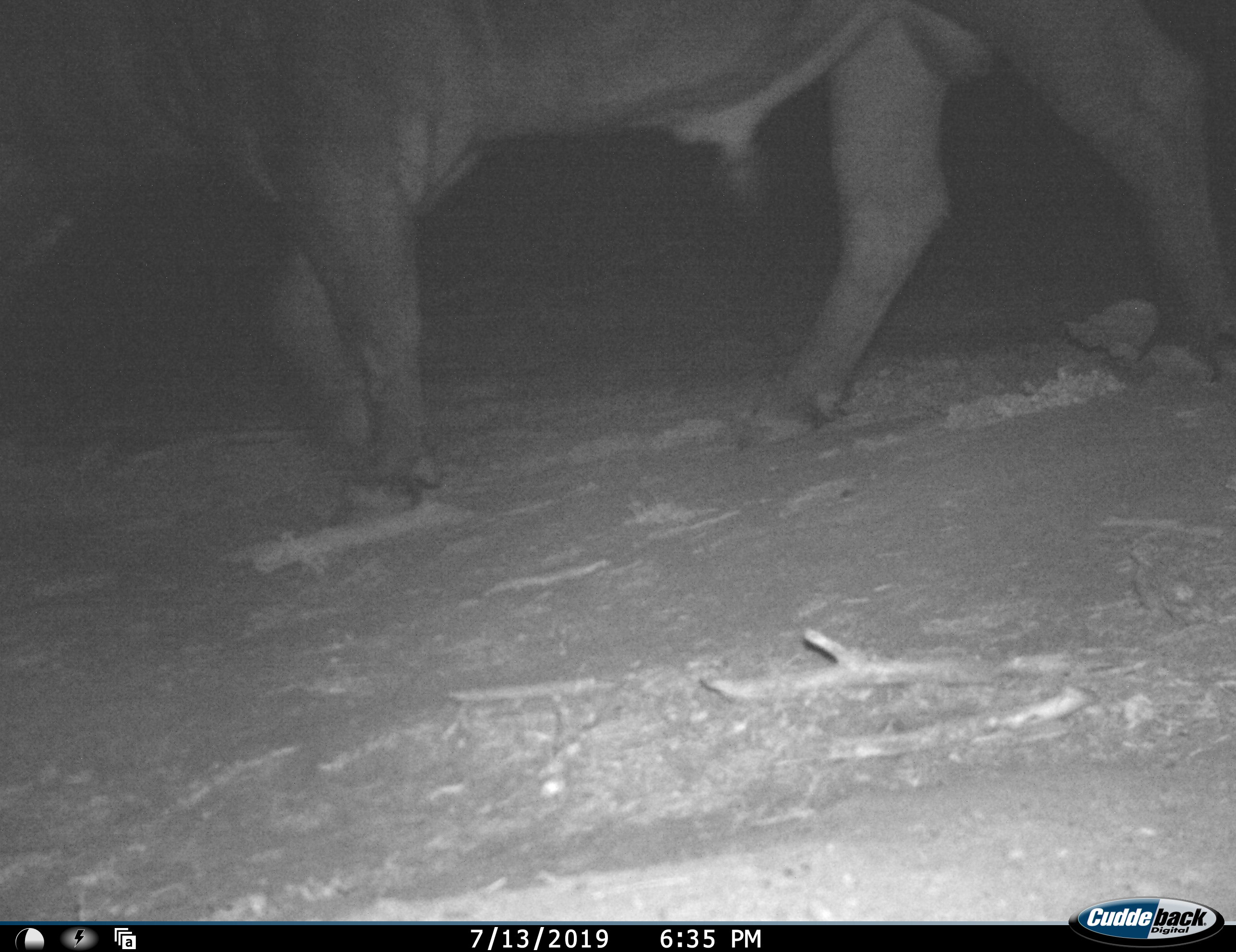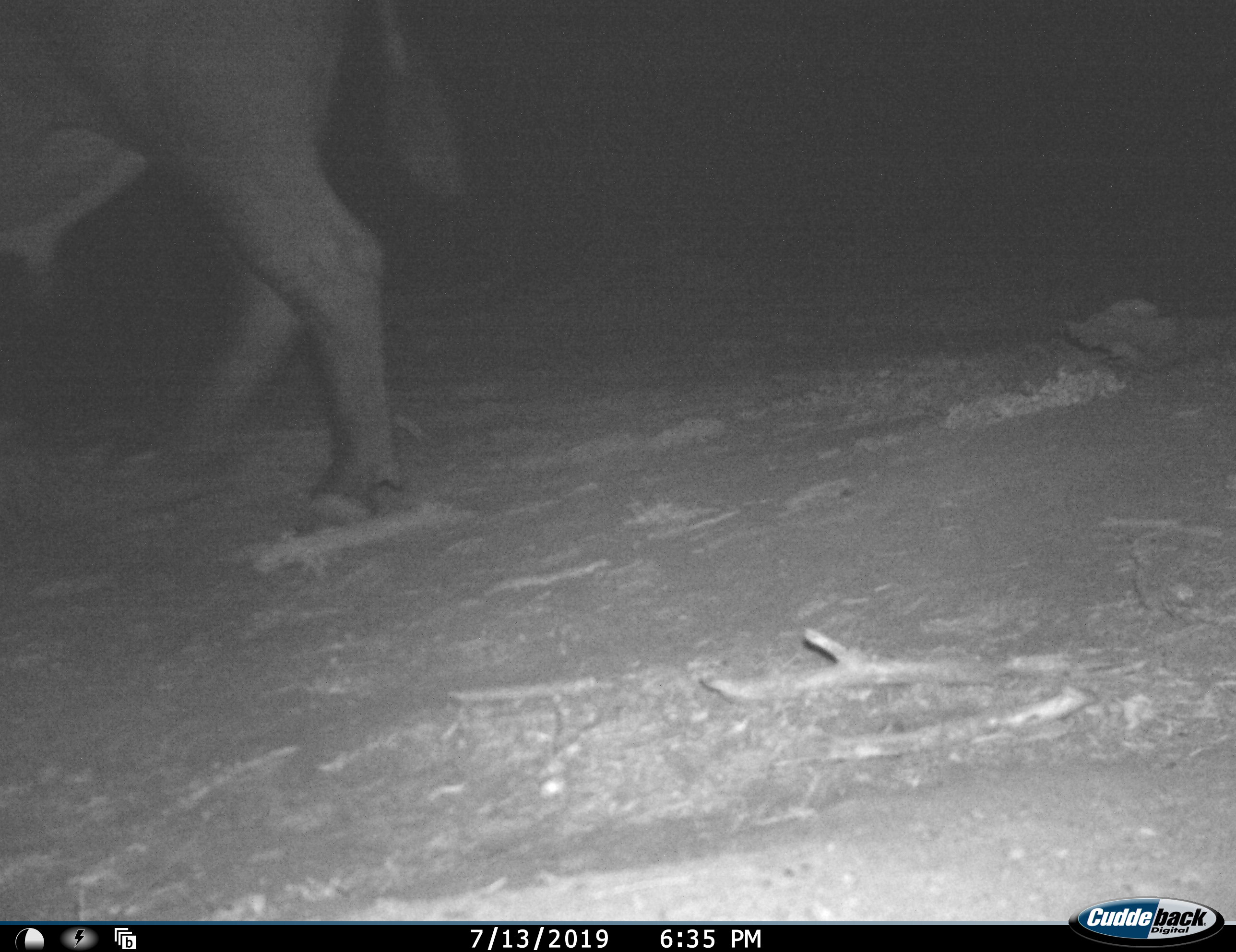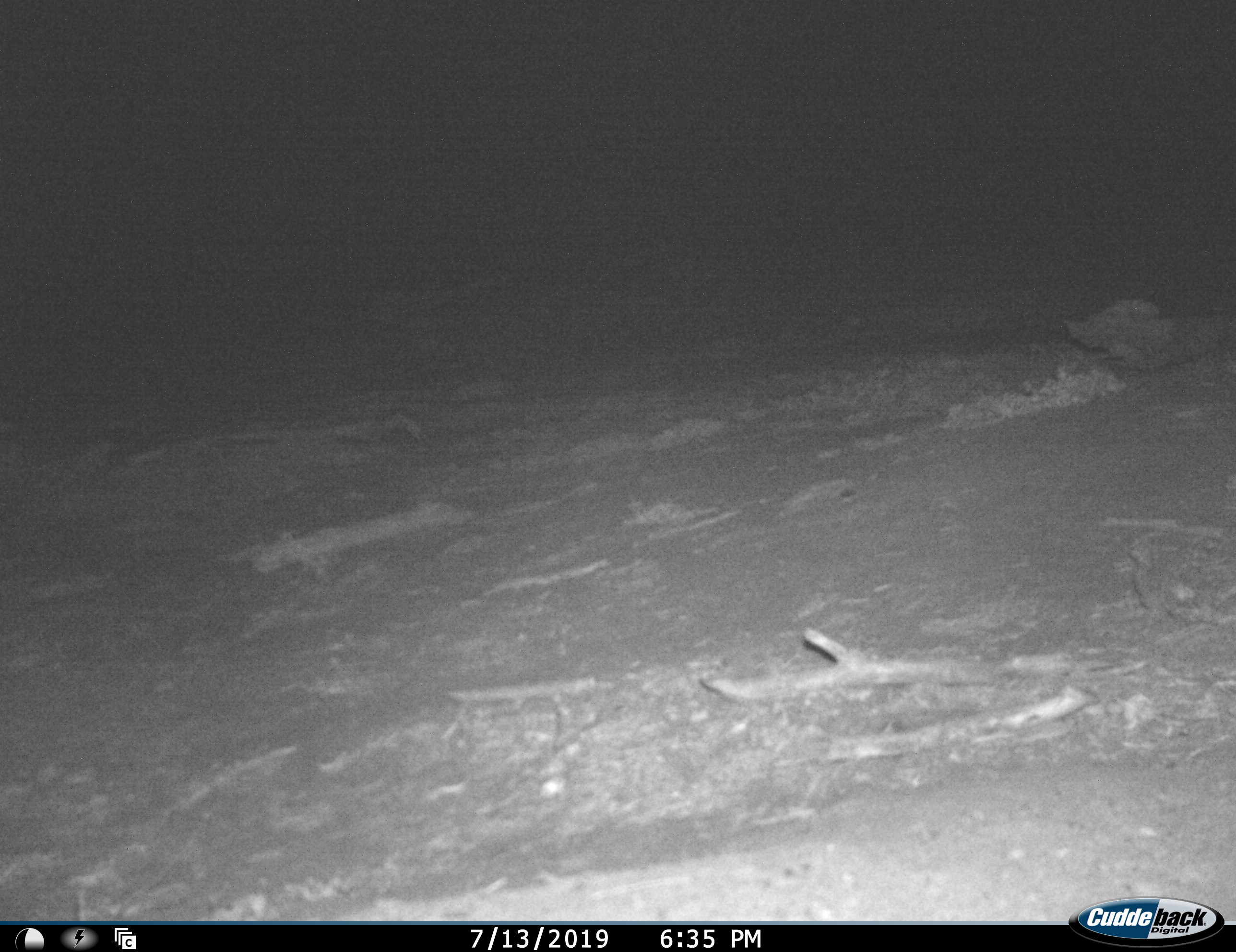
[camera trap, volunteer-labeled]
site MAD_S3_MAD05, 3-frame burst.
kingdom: Animalia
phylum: Chordata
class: Mammalia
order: Artiodactyla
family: Bovidae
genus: Syncerus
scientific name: Syncerus caffer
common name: african buffalo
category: buffalo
Buffalo (african buffalo) (Syncerus caffer), count 1. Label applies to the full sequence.